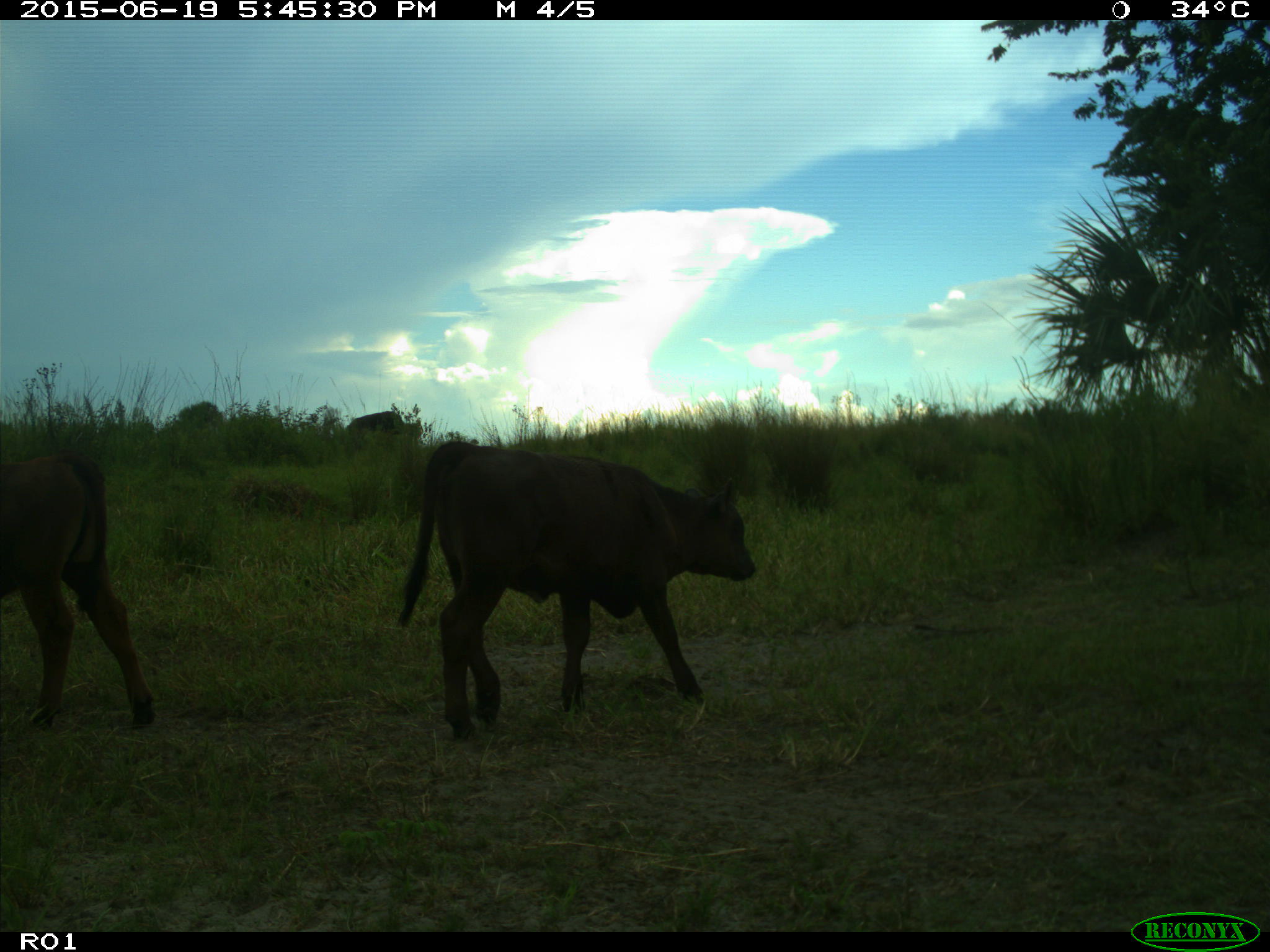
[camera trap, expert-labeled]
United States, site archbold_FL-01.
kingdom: Animalia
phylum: Chordata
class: Mammalia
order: Artiodactyla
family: Bovidae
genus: Bos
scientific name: Bos taurus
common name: domestic cow